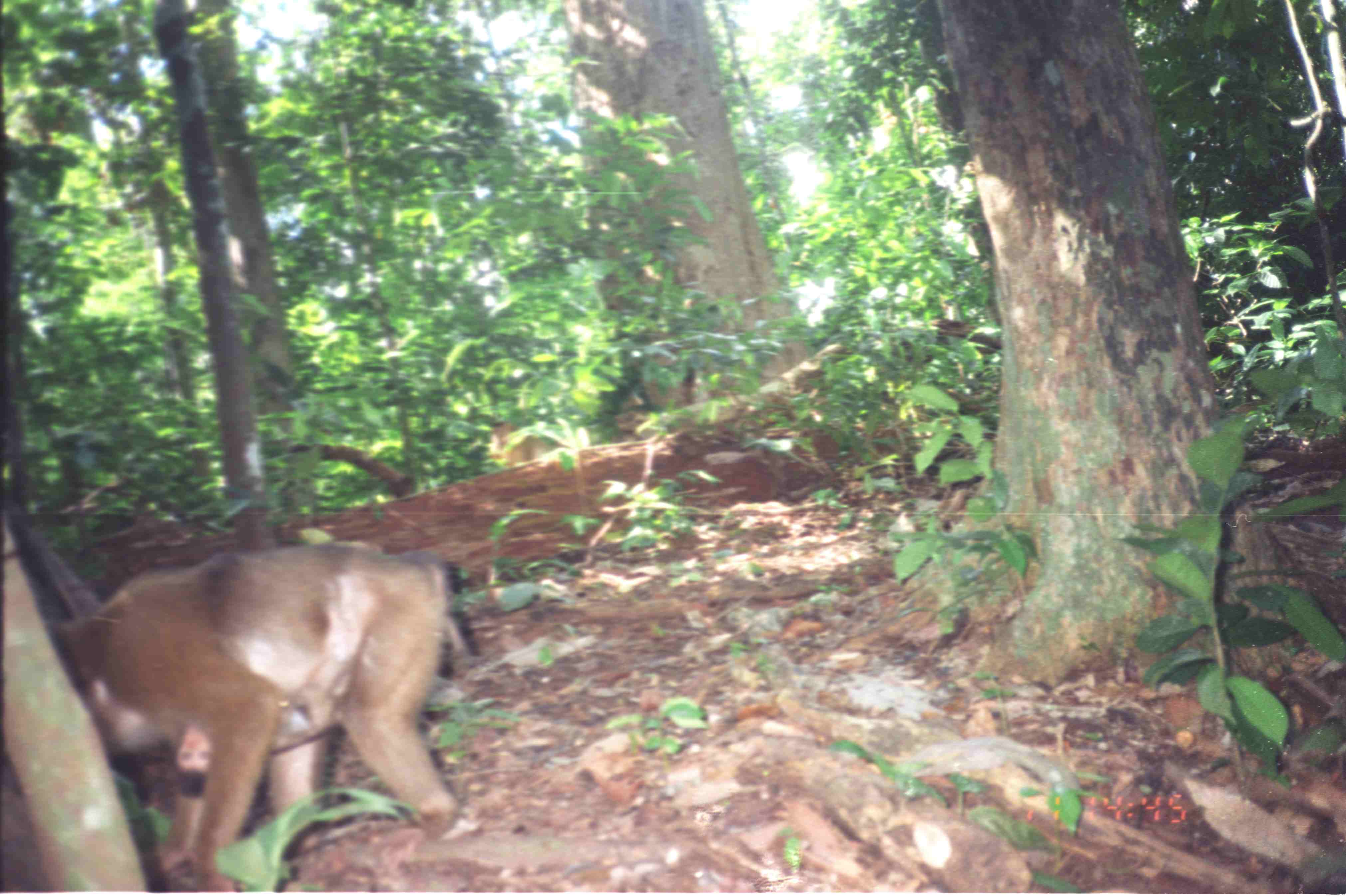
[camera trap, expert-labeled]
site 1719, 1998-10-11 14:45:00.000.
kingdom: Animalia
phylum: Chordata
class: Mammalia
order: Primates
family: Cercopithecidae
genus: Macaca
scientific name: Macaca nemestrina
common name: southern pig-tailed macaque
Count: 2.